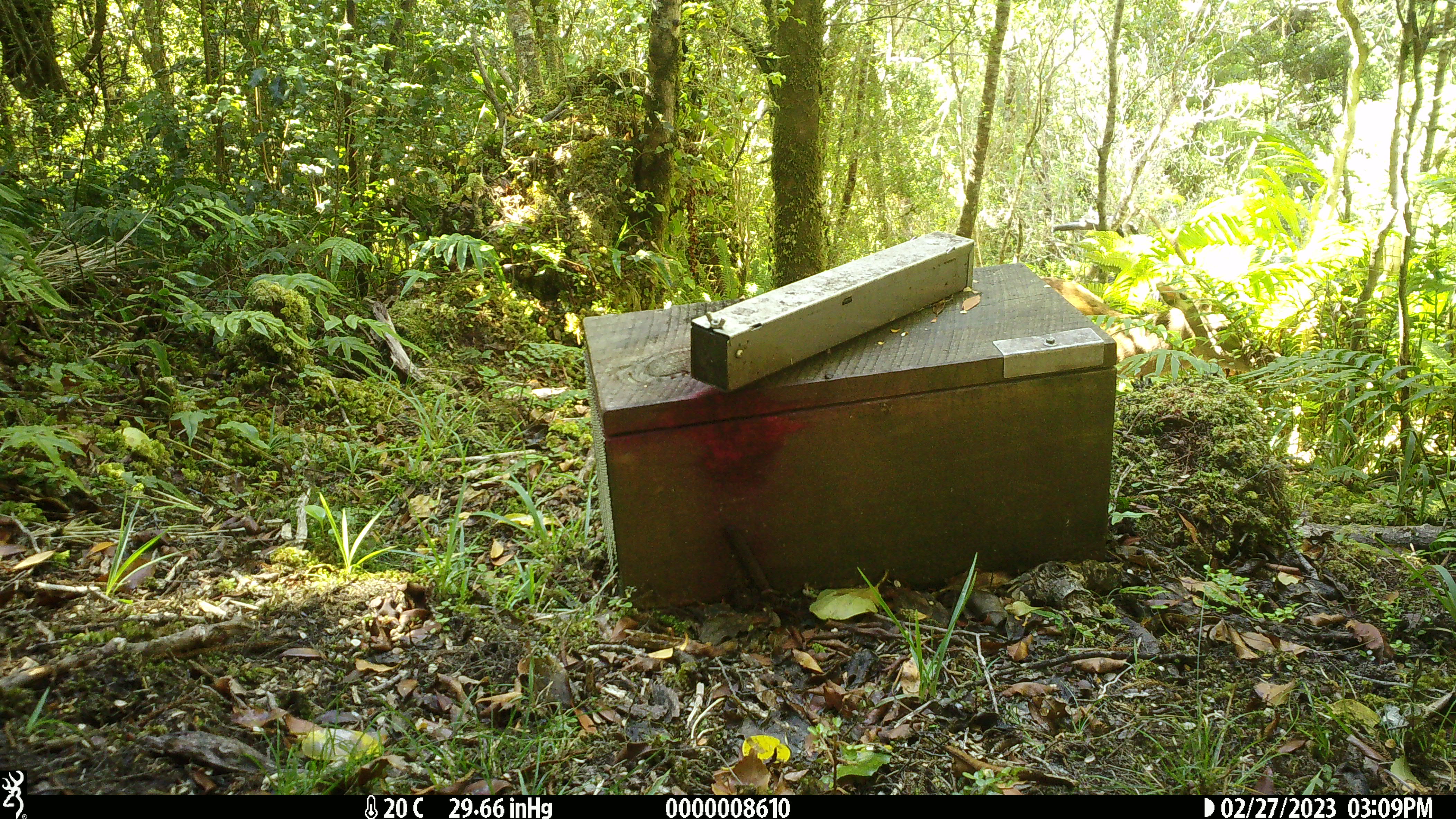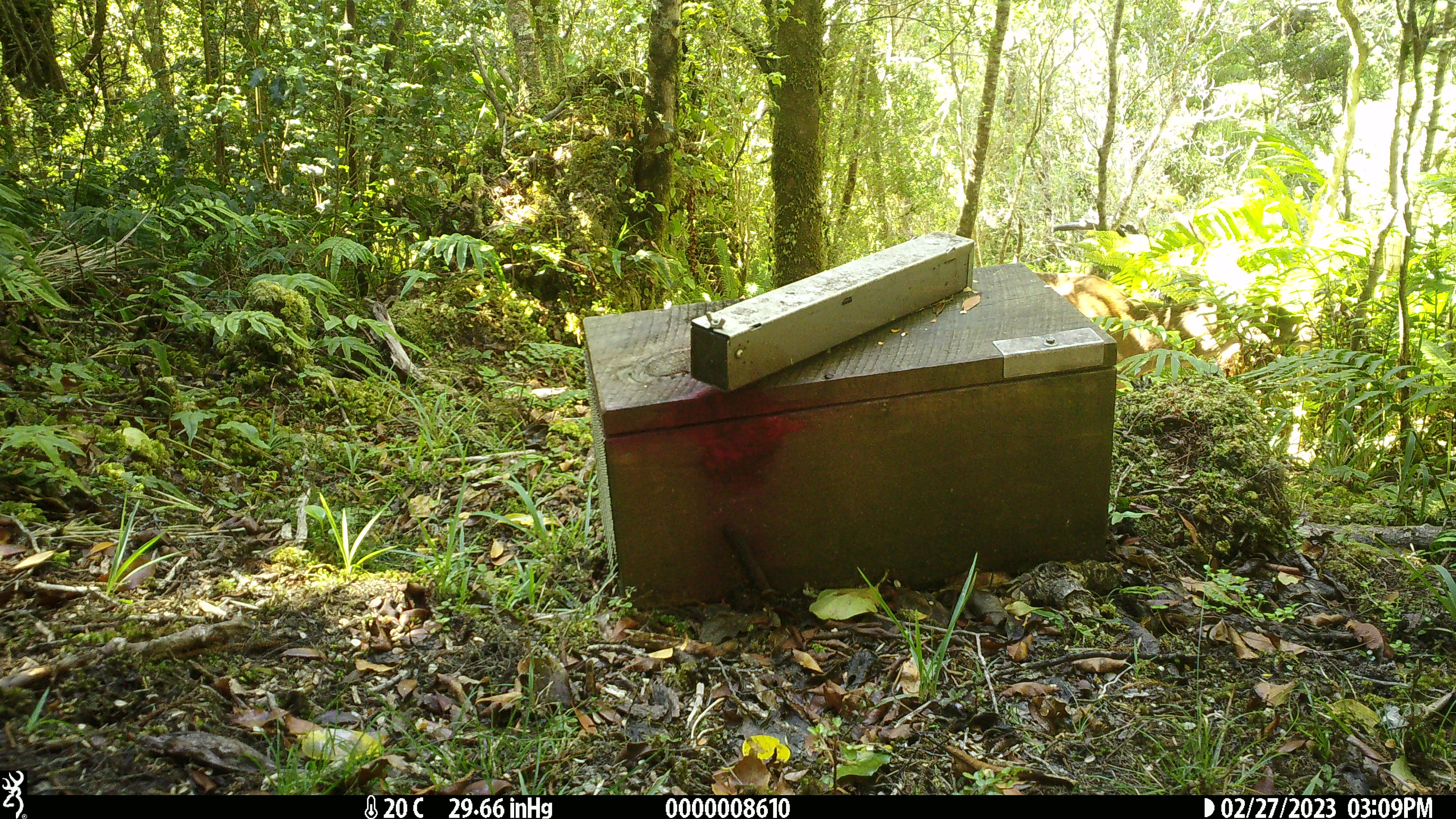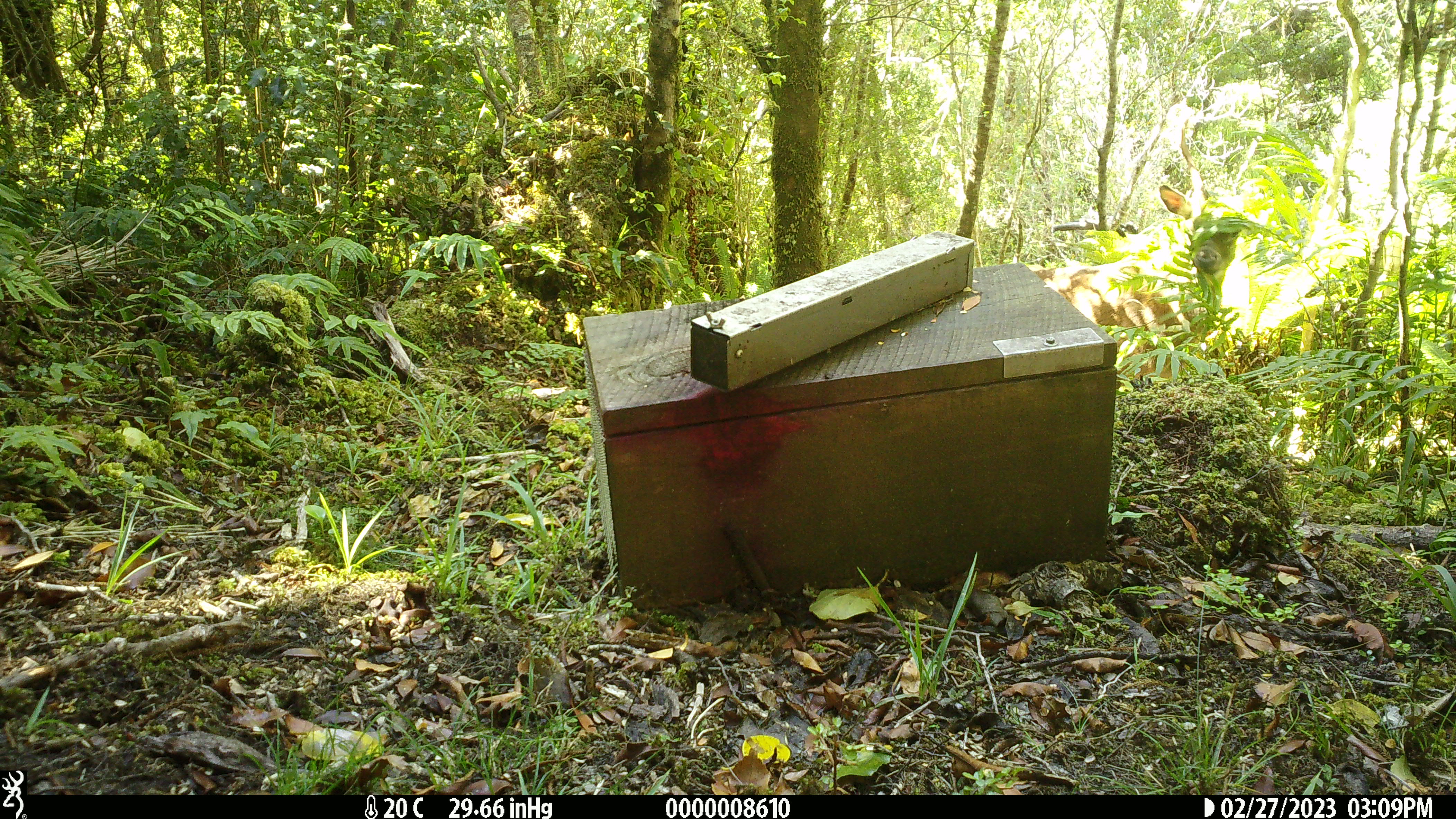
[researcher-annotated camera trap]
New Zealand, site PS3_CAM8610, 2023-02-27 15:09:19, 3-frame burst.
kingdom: Animalia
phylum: Chordata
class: Mammalia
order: Artiodactyla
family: Cervidae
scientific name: Cervidae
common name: deer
Deer (Cervidae).